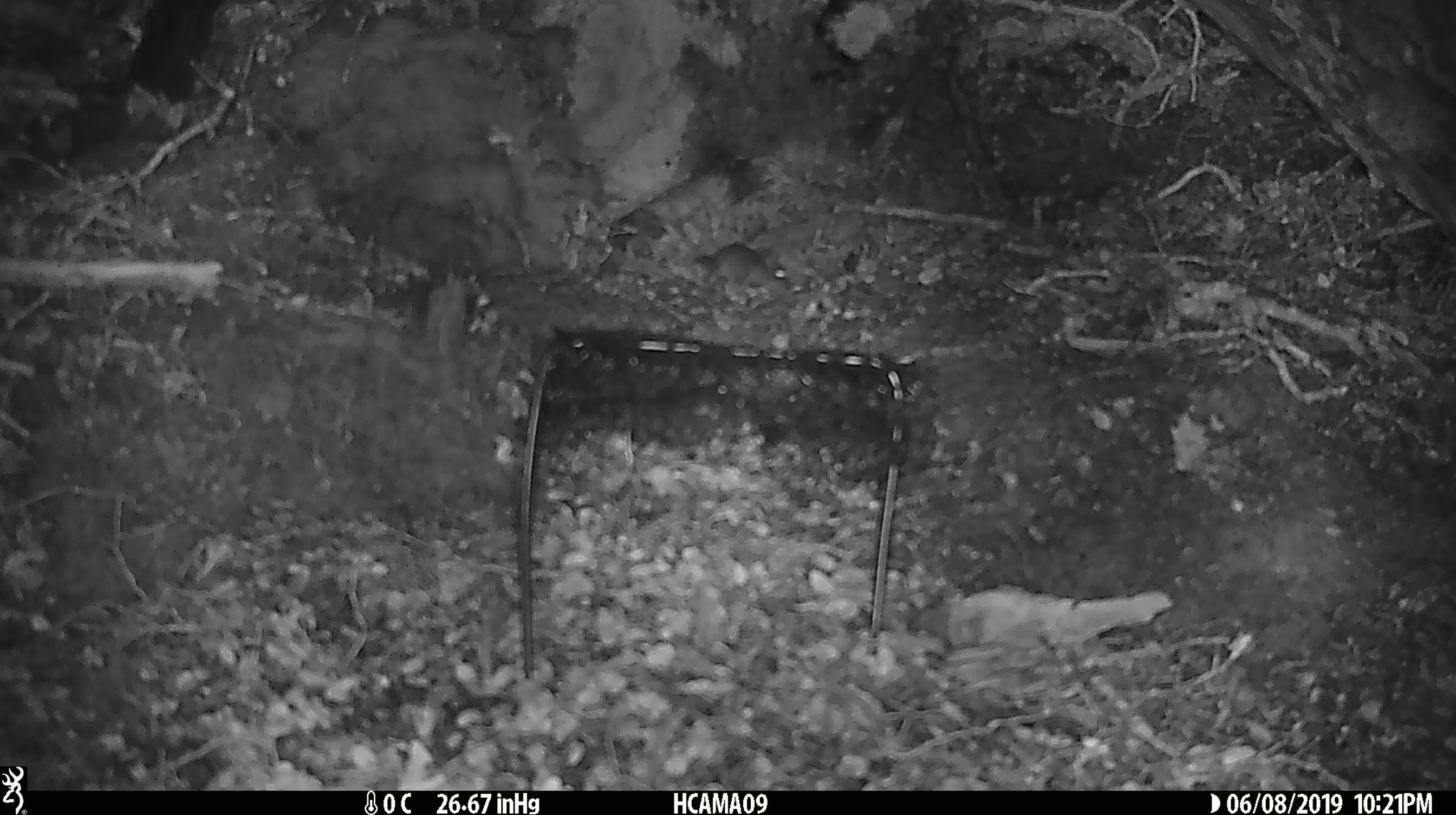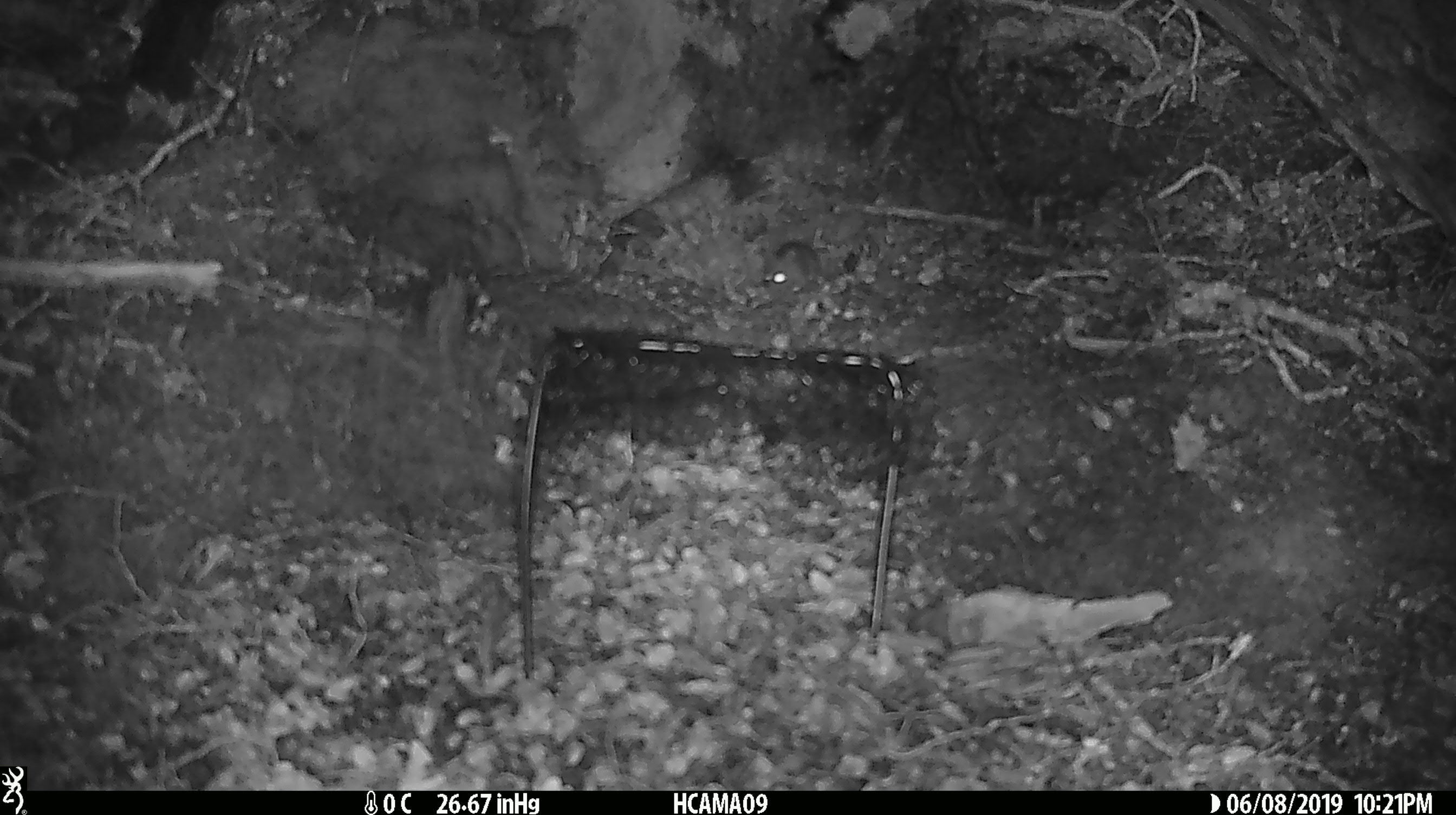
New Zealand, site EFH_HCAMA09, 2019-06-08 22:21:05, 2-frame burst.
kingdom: Animalia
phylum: Chordata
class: Mammalia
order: Rodentia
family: Muridae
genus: Rattus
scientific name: Rattus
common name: rat